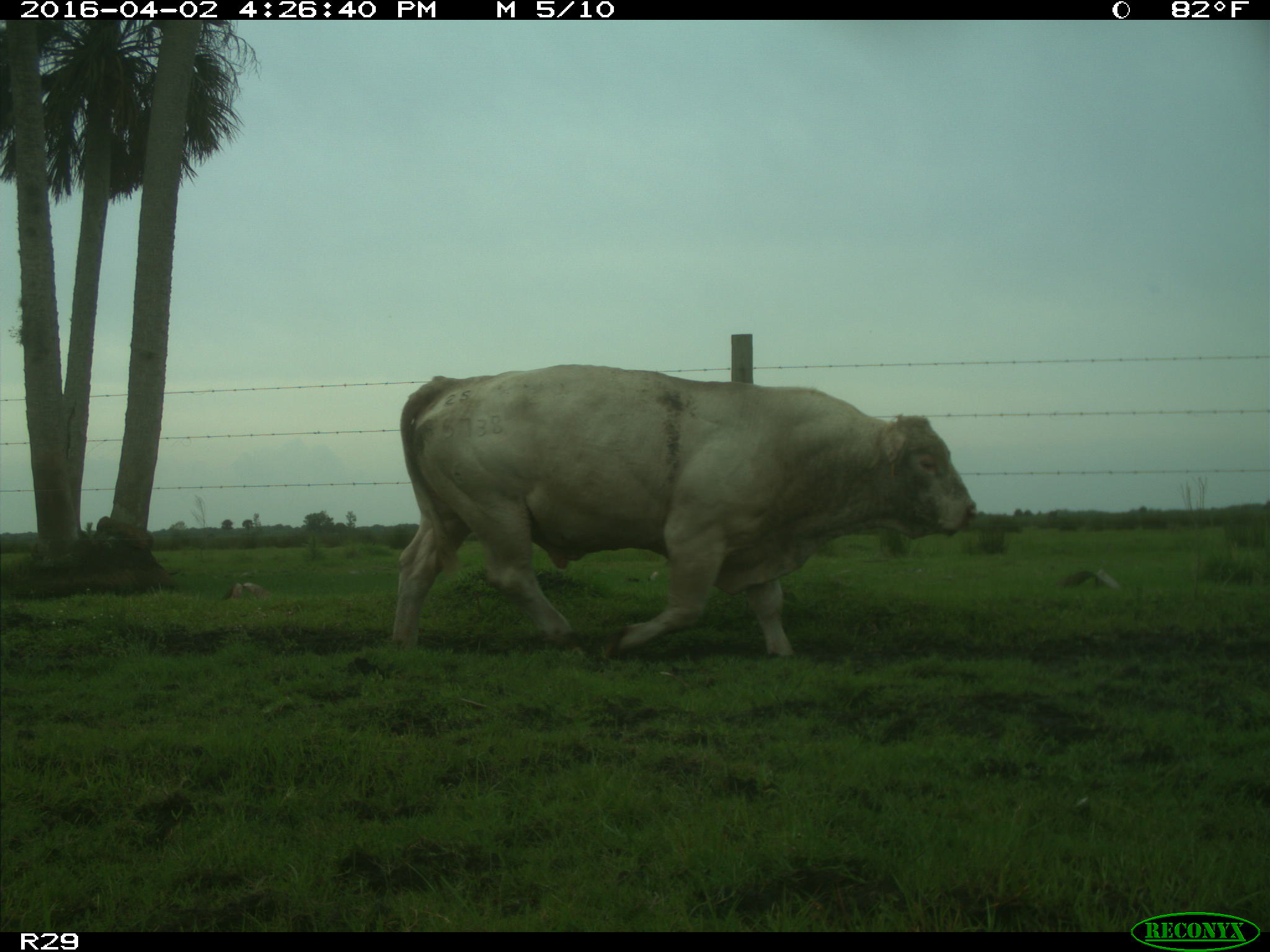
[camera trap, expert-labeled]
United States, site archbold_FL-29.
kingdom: Animalia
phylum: Chordata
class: Mammalia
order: Artiodactyla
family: Bovidae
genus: Bos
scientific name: Bos taurus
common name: domestic cow